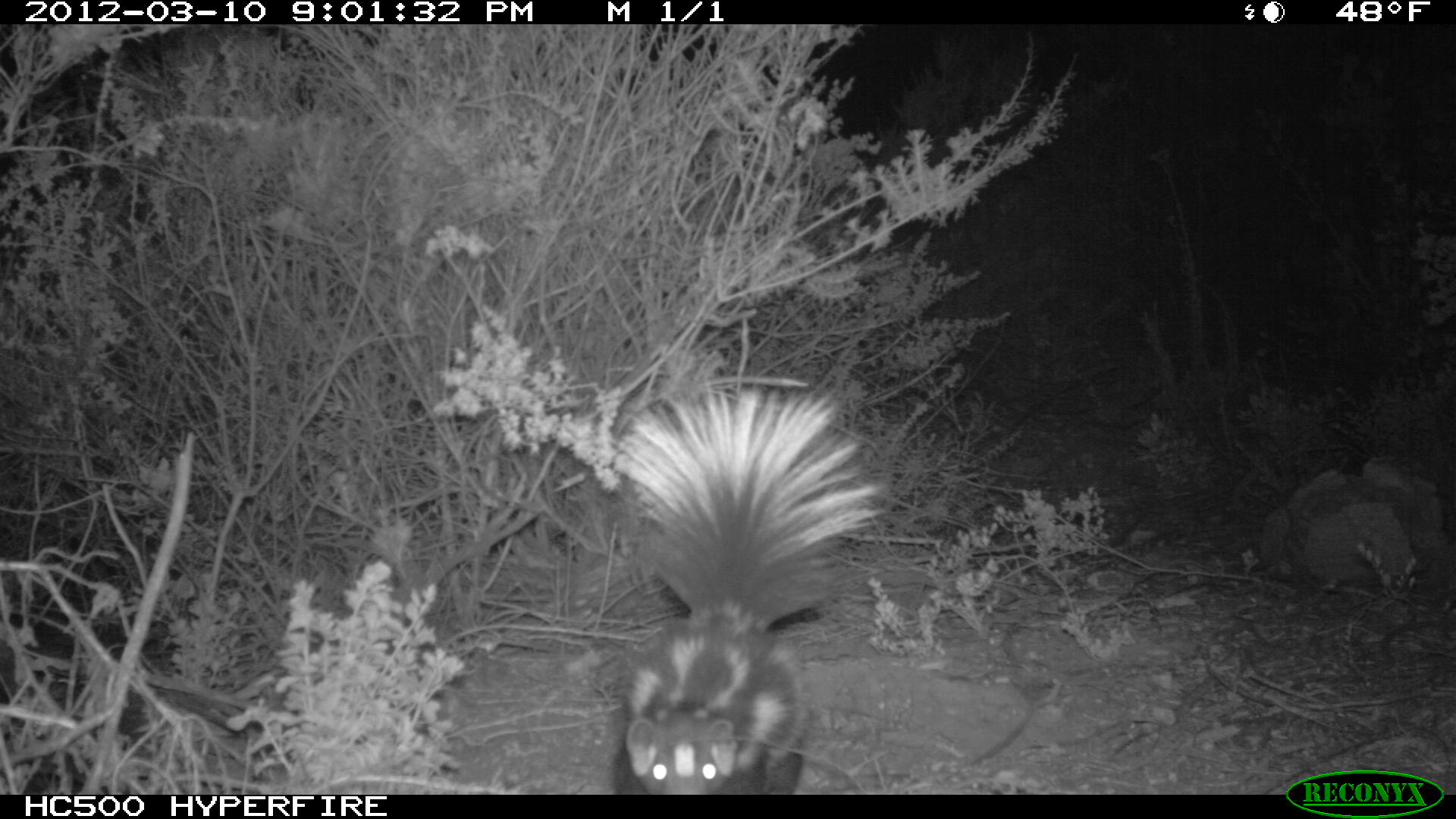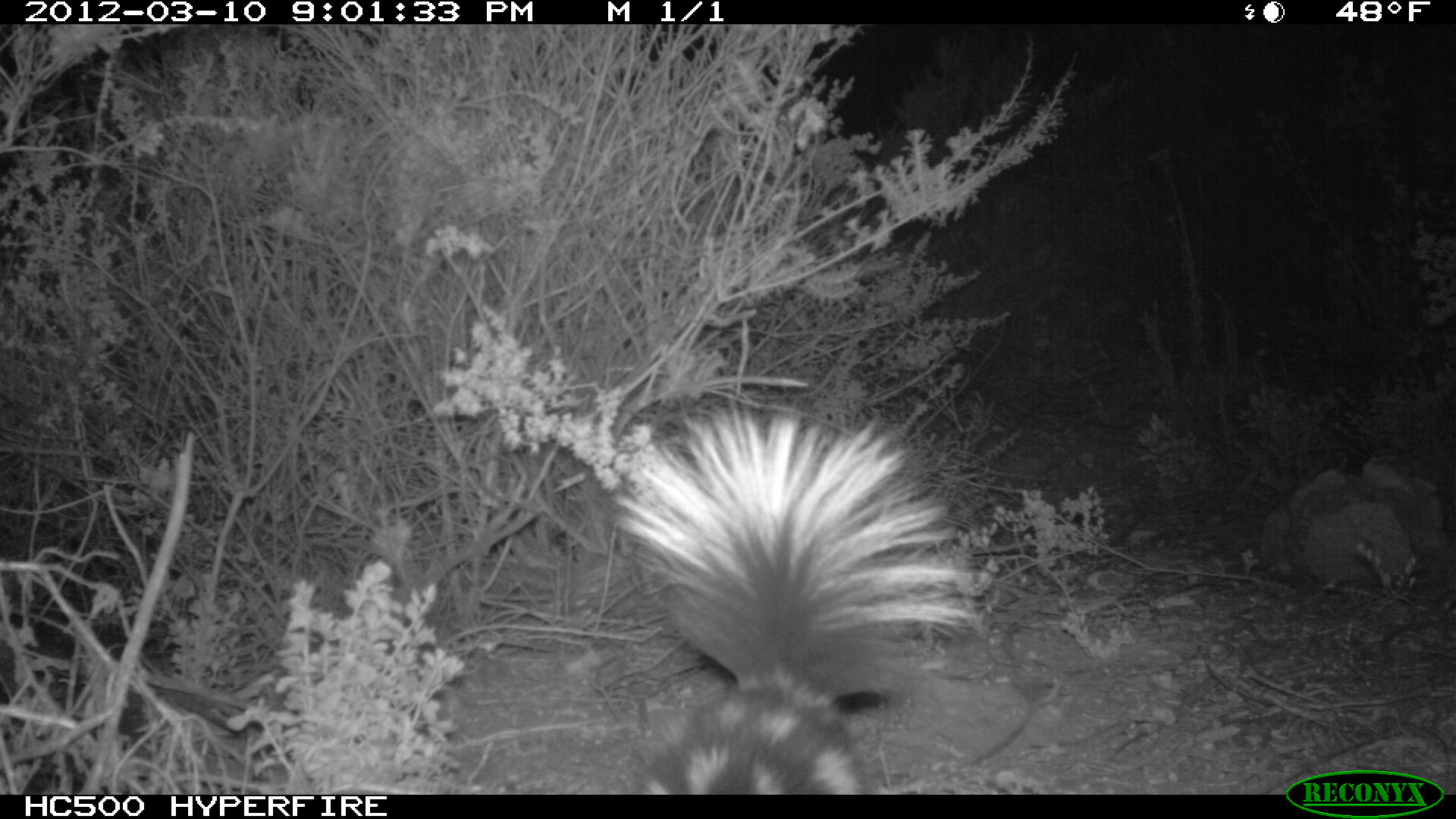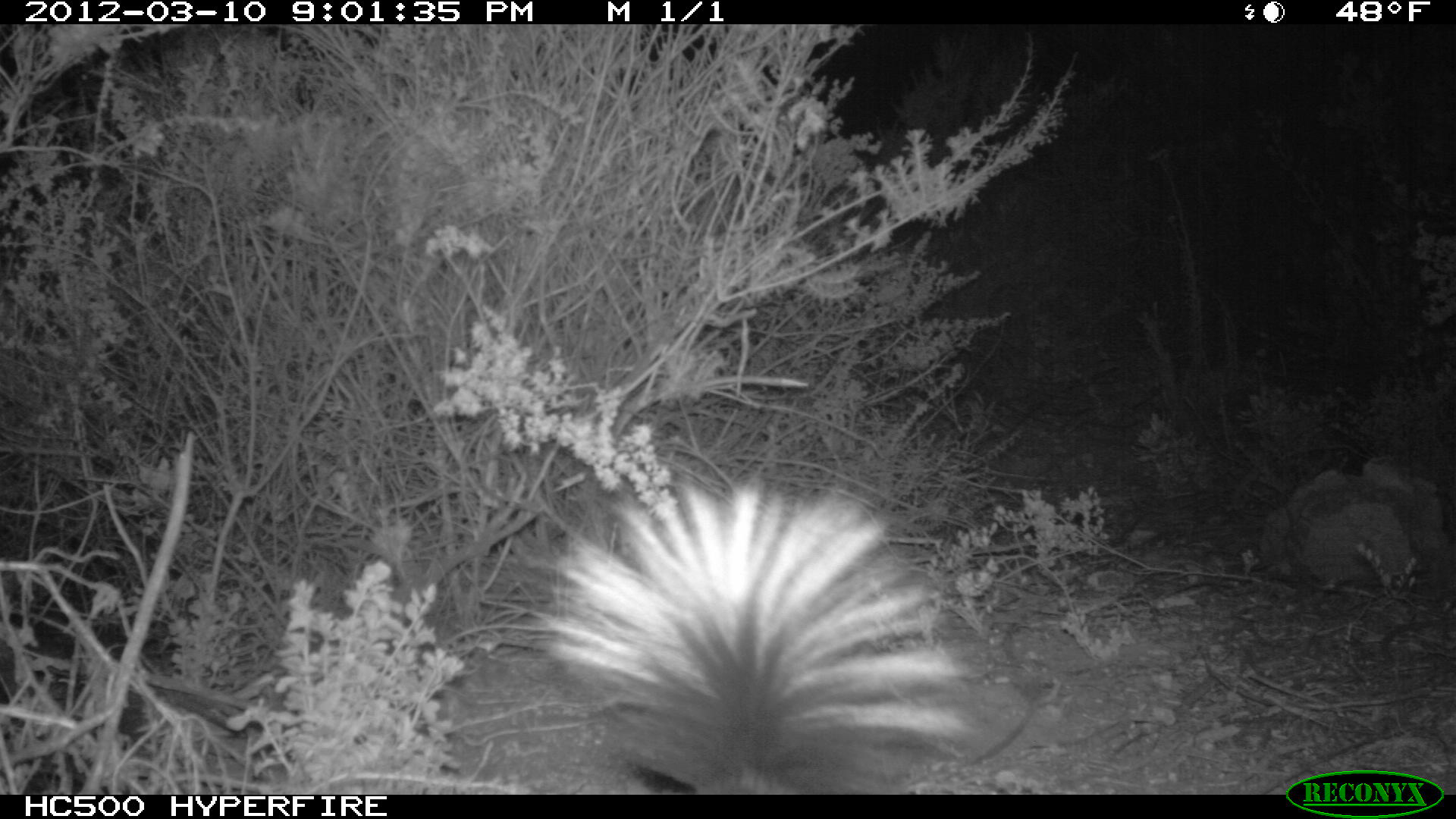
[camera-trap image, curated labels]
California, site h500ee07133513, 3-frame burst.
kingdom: Animalia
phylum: Chordata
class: Mammalia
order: Carnivora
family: Mephitidae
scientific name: Mephitidae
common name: skunk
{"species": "skunk (Mephitidae)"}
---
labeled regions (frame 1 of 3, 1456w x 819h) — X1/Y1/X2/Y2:
skunk: 610/308/894/794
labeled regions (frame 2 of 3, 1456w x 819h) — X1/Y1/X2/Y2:
skunk: 608/398/987/794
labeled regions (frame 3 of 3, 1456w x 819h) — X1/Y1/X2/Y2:
skunk: 543/485/974/794